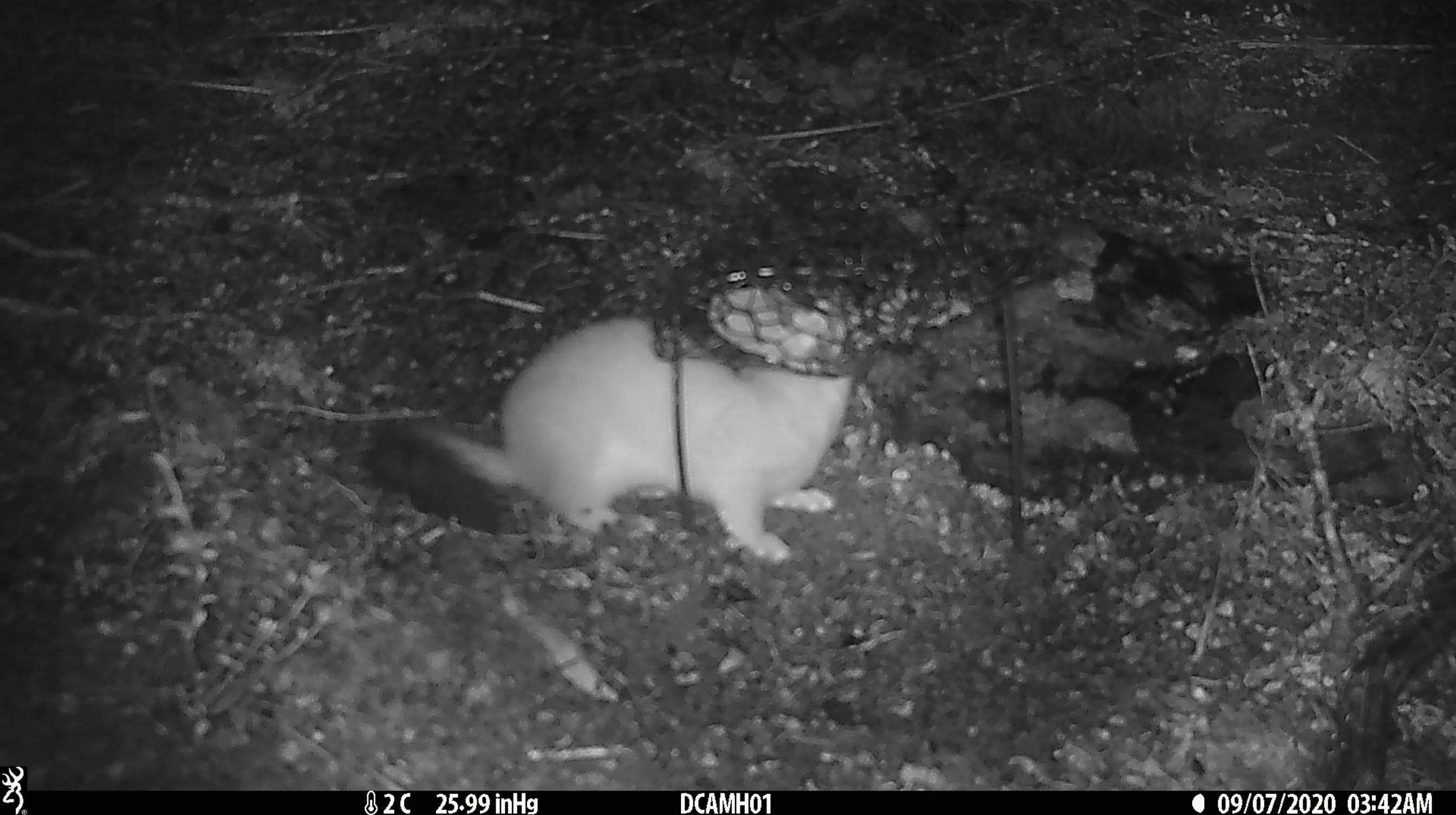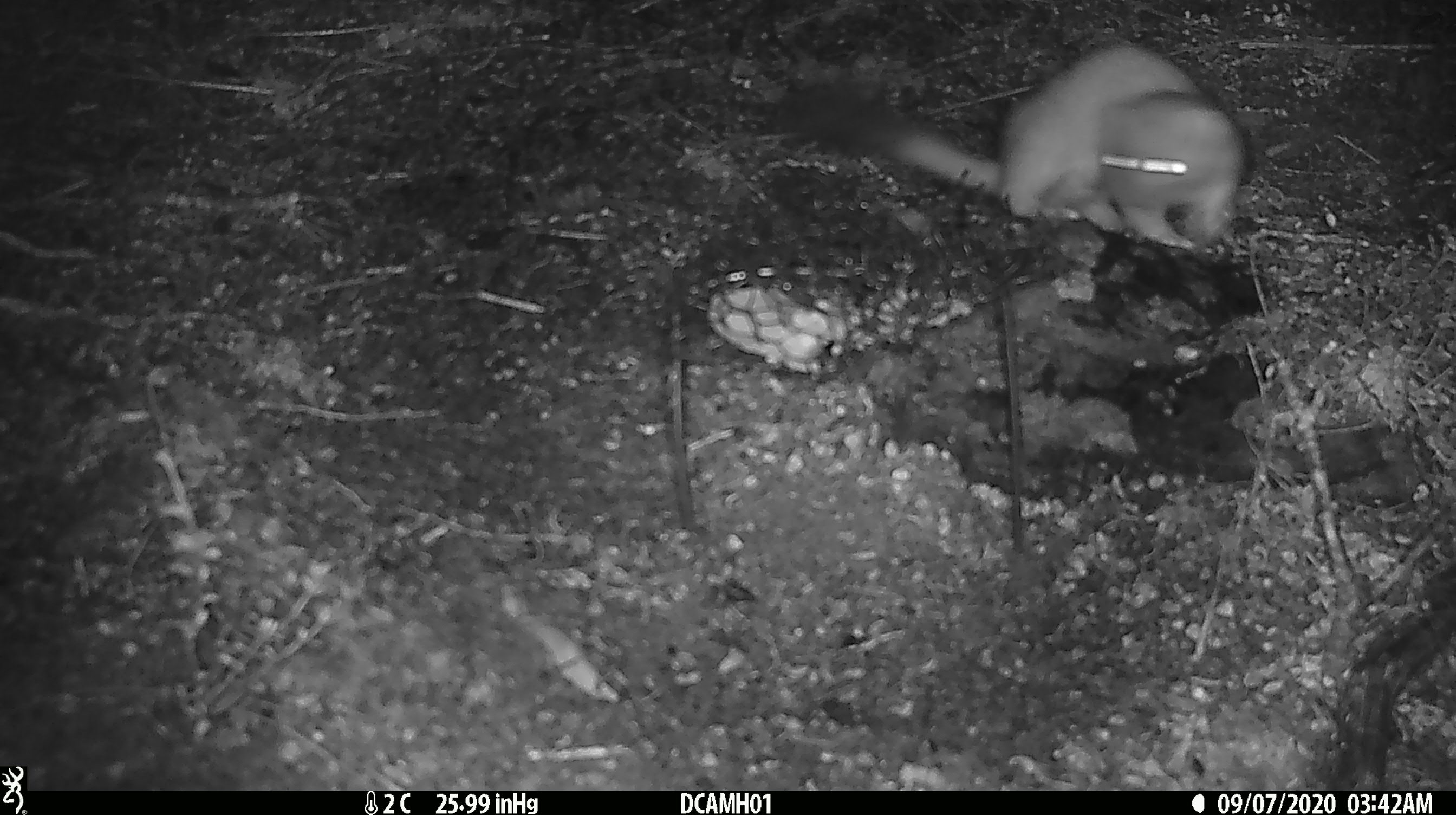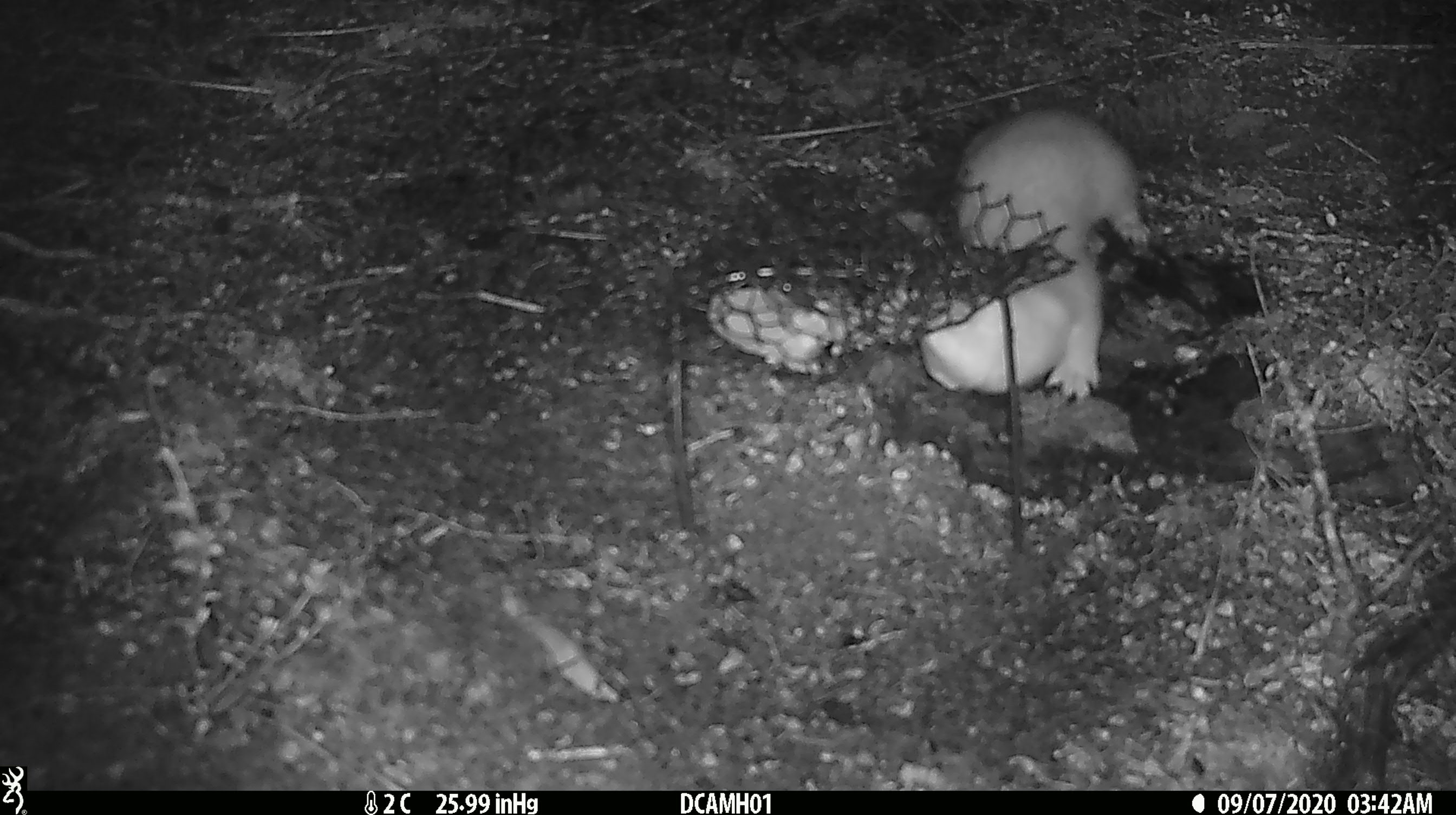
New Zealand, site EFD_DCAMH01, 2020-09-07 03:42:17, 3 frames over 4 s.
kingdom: Animalia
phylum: Chordata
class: Mammalia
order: Carnivora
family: Mustelidae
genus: Mustela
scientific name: Mustela erminea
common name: stoat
Stoat (Mustela erminea).